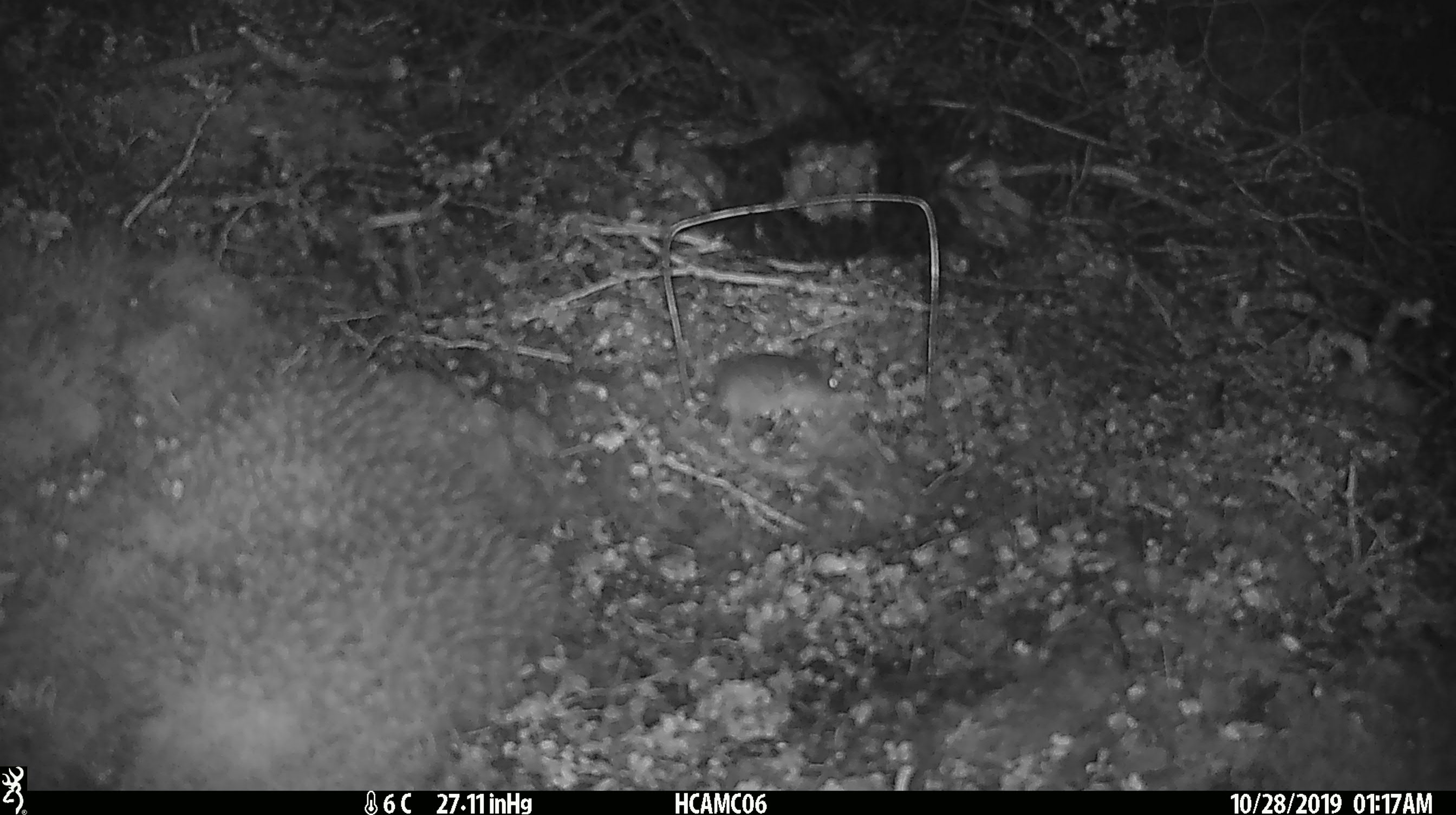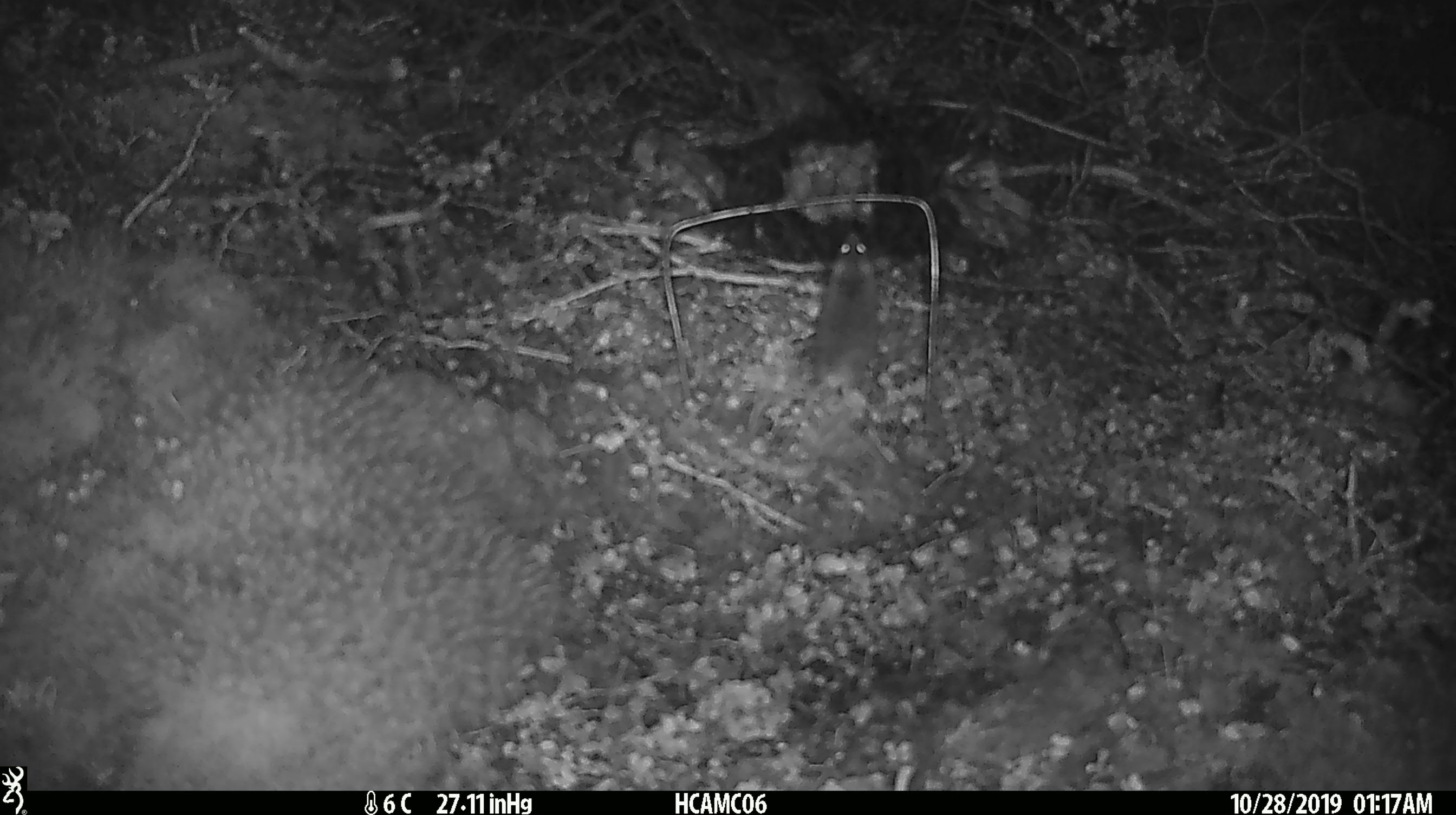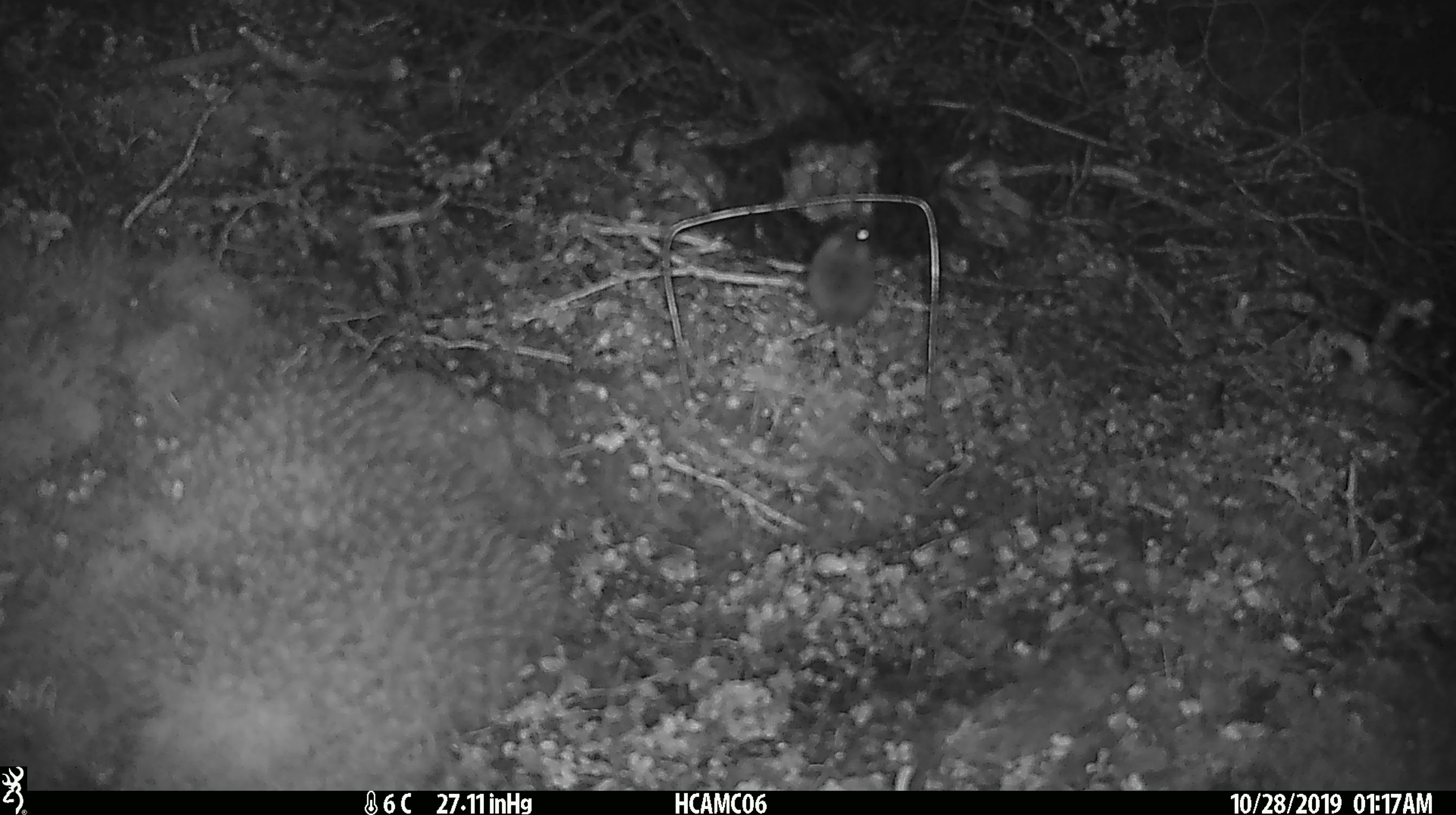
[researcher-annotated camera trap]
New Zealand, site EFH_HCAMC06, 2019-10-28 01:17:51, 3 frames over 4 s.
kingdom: Animalia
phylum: Chordata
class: Mammalia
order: Rodentia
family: Muridae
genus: Mus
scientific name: Mus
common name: mouse